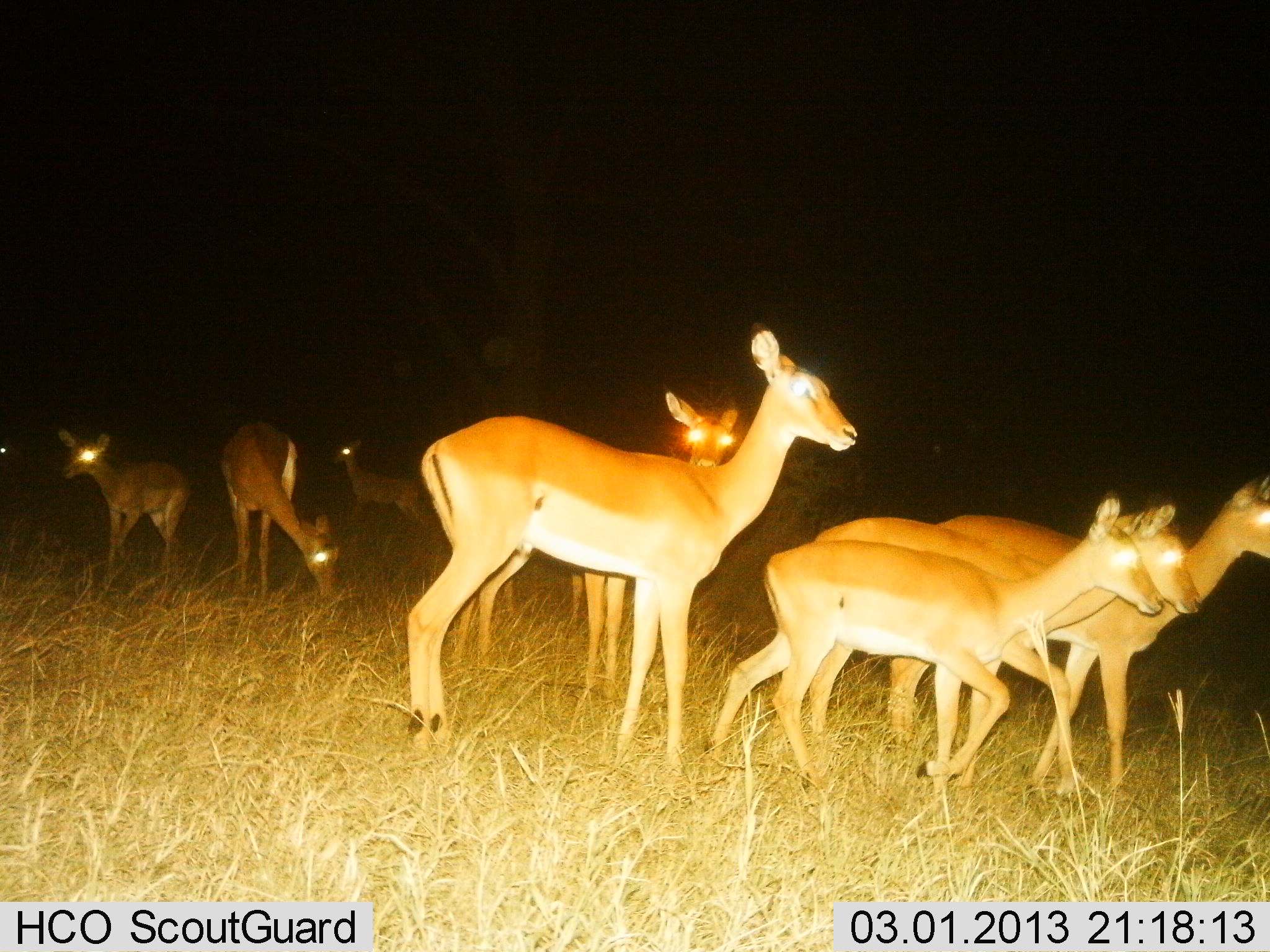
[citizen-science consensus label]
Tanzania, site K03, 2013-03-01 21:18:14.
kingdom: Animalia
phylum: Chordata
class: Mammalia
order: Artiodactyla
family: Bovidae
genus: Aepyceros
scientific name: Aepyceros melampus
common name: impala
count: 8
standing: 78%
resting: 3%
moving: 75%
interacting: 0%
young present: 25%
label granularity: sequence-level